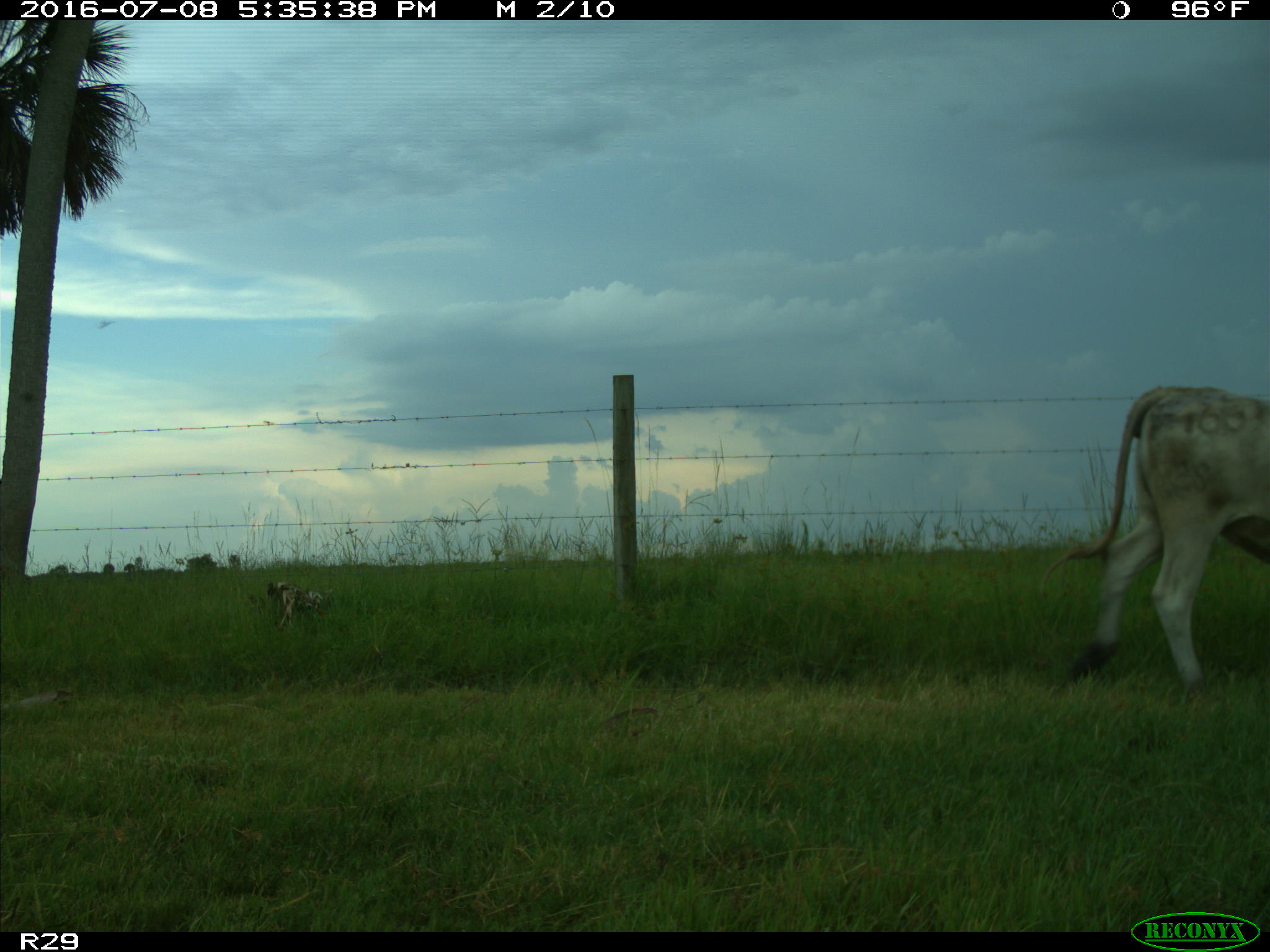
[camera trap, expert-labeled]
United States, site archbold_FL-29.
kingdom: Animalia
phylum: Chordata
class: Mammalia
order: Artiodactyla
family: Bovidae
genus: Bos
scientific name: Bos taurus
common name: domestic cow